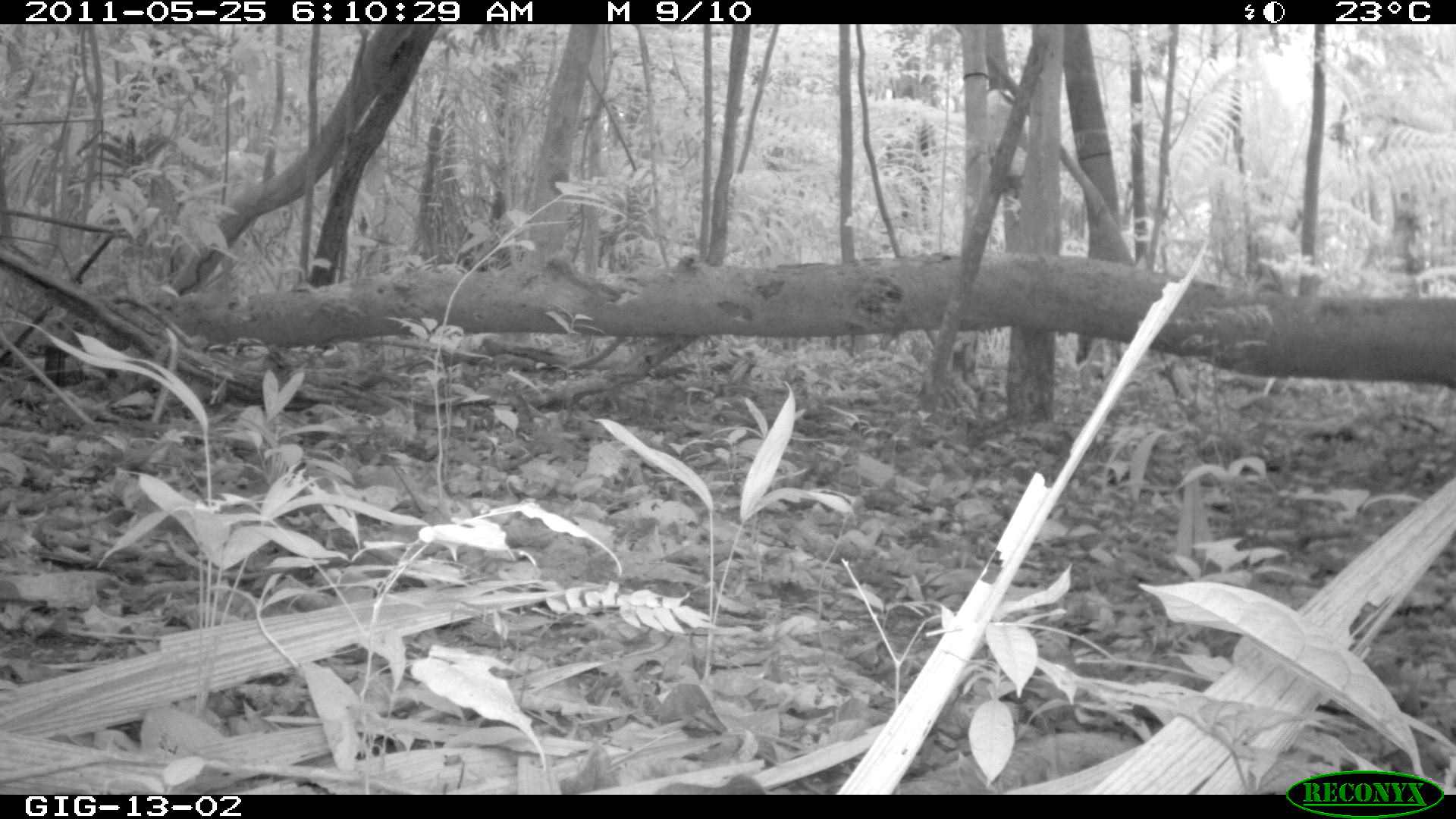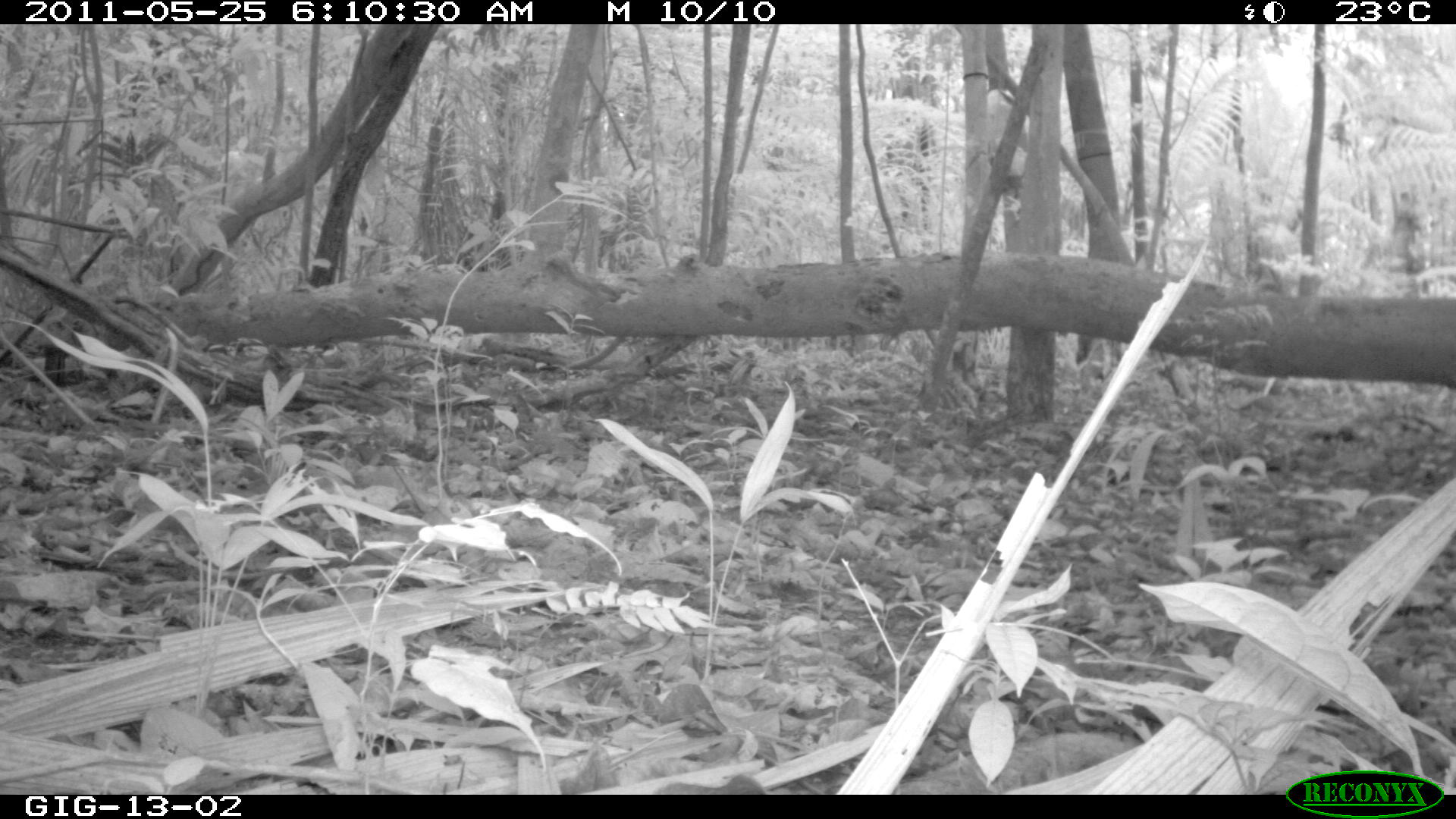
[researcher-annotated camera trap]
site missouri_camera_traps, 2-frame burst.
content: no animal present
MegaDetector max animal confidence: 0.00